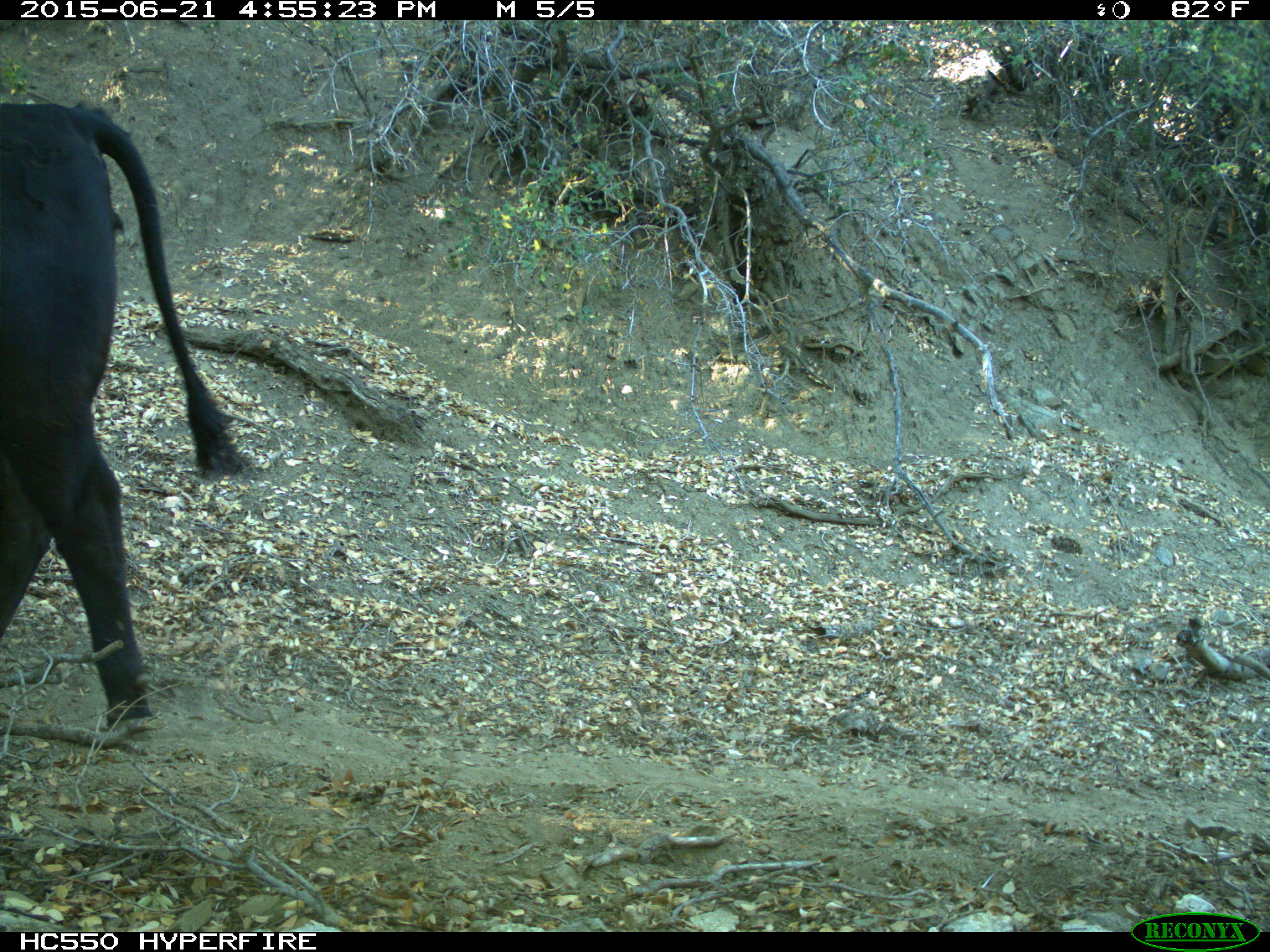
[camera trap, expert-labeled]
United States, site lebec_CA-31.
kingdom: Animalia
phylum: Chordata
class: Mammalia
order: Artiodactyla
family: Bovidae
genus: Bos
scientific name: Bos taurus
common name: domestic cow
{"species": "Bos taurus (domestic cow)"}